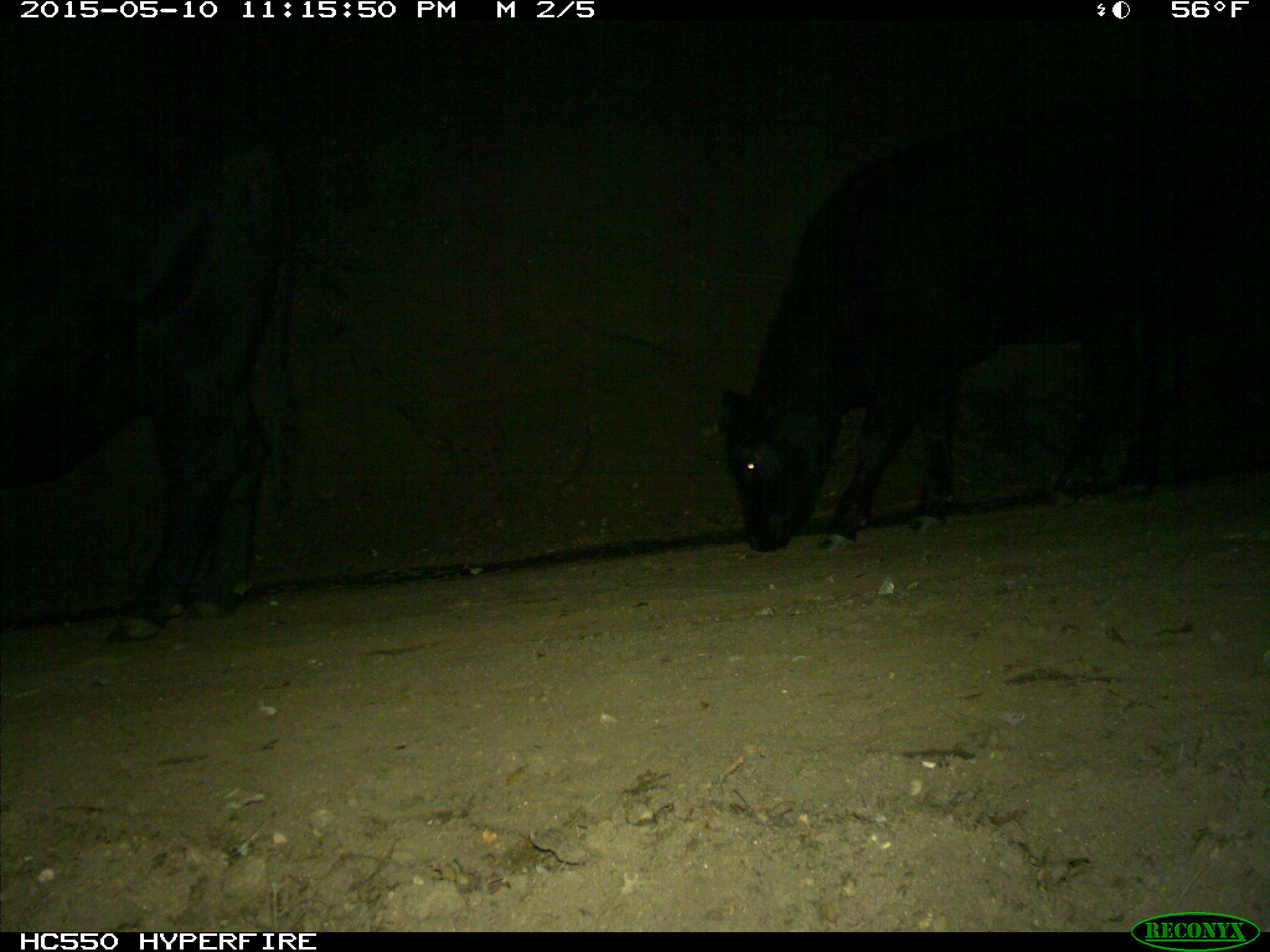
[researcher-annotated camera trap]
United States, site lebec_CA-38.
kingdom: Animalia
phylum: Chordata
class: Mammalia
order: Artiodactyla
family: Bovidae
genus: Bos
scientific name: Bos taurus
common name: domestic cow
Bos taurus (domestic cow).